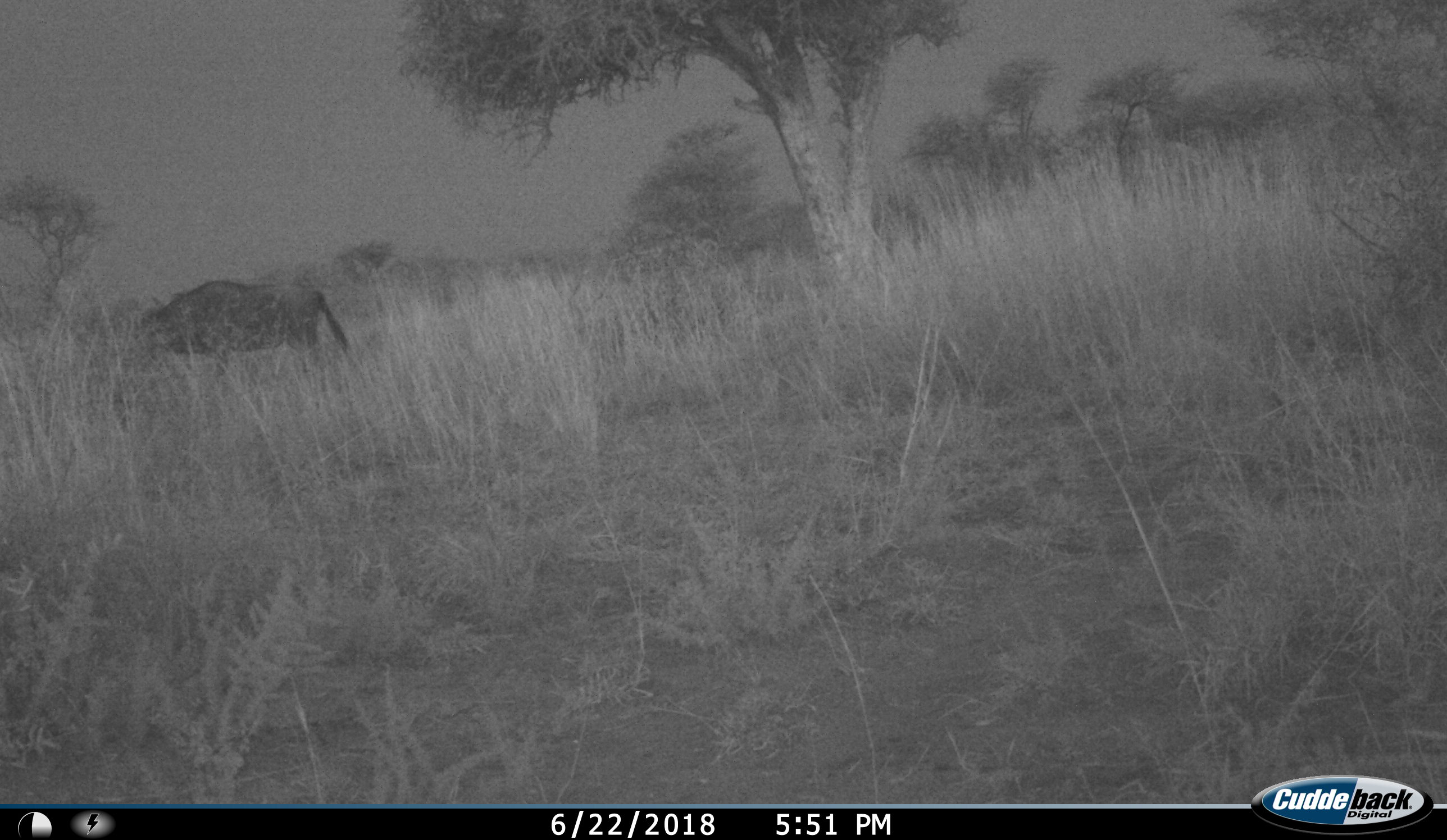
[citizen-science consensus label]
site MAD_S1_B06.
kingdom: Animalia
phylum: Chordata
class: Mammalia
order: Artiodactyla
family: Bovidae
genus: Connochaetes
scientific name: Connochaetes taurinus taurinus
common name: blue wildebeest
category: wildebeestblue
Wildebeestblue (blue wildebeest) (Connochaetes taurinus taurinus), count 1. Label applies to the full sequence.